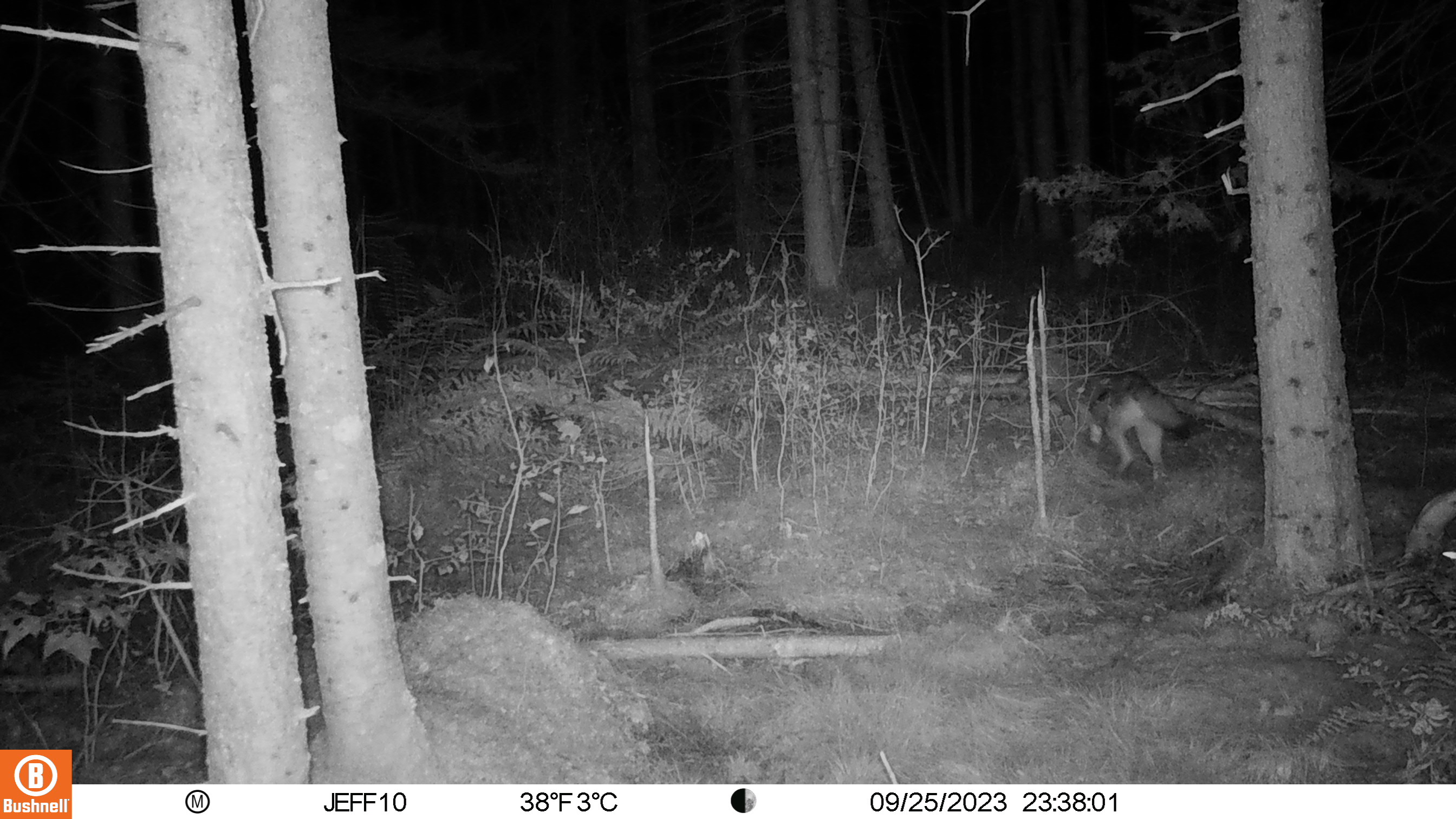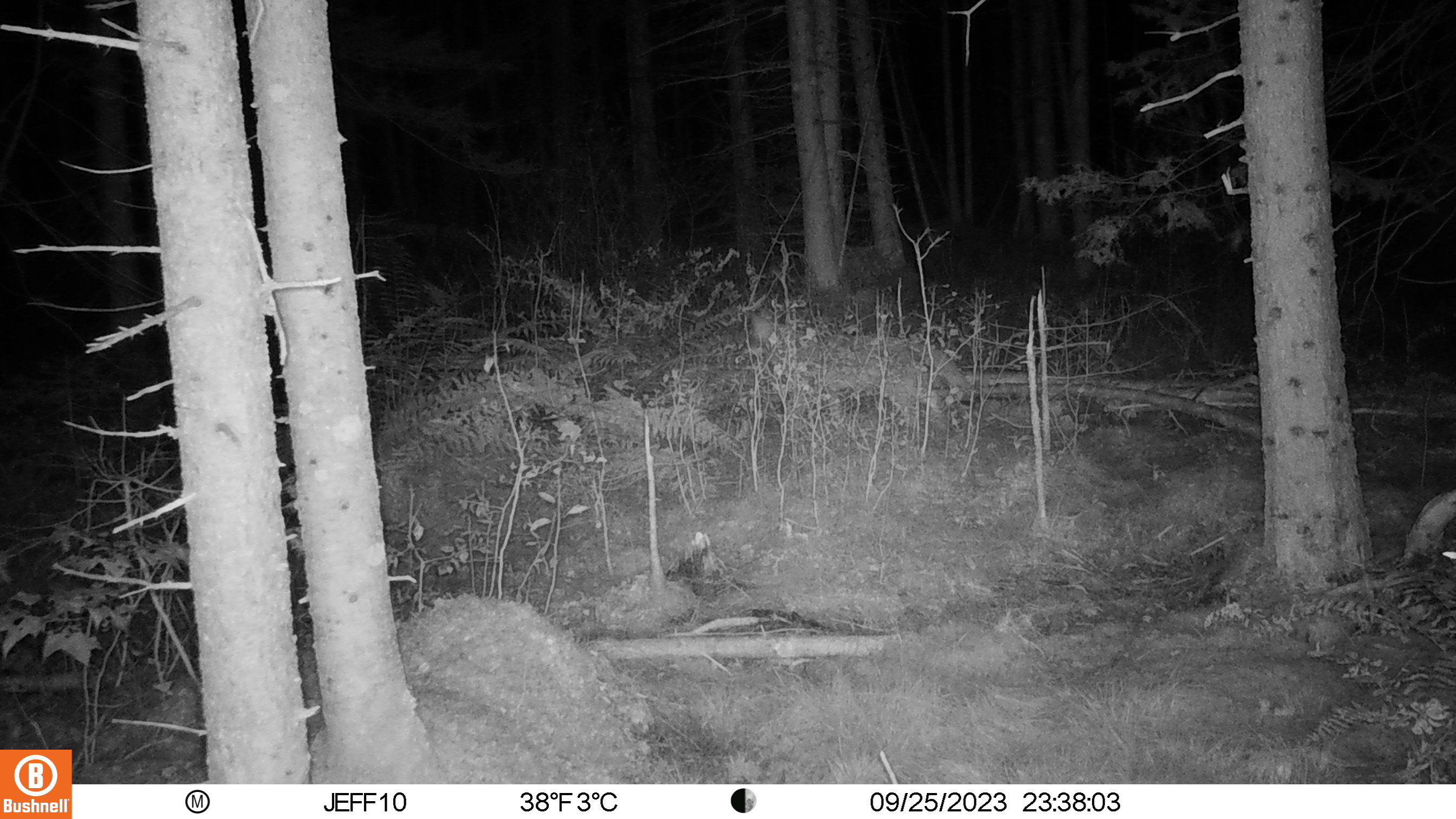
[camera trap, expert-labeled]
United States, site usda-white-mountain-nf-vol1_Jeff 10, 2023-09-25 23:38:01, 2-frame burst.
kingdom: Animalia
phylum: Chordata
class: Mammalia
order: Carnivora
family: Canidae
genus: Canis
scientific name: Canis latrans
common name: coyote